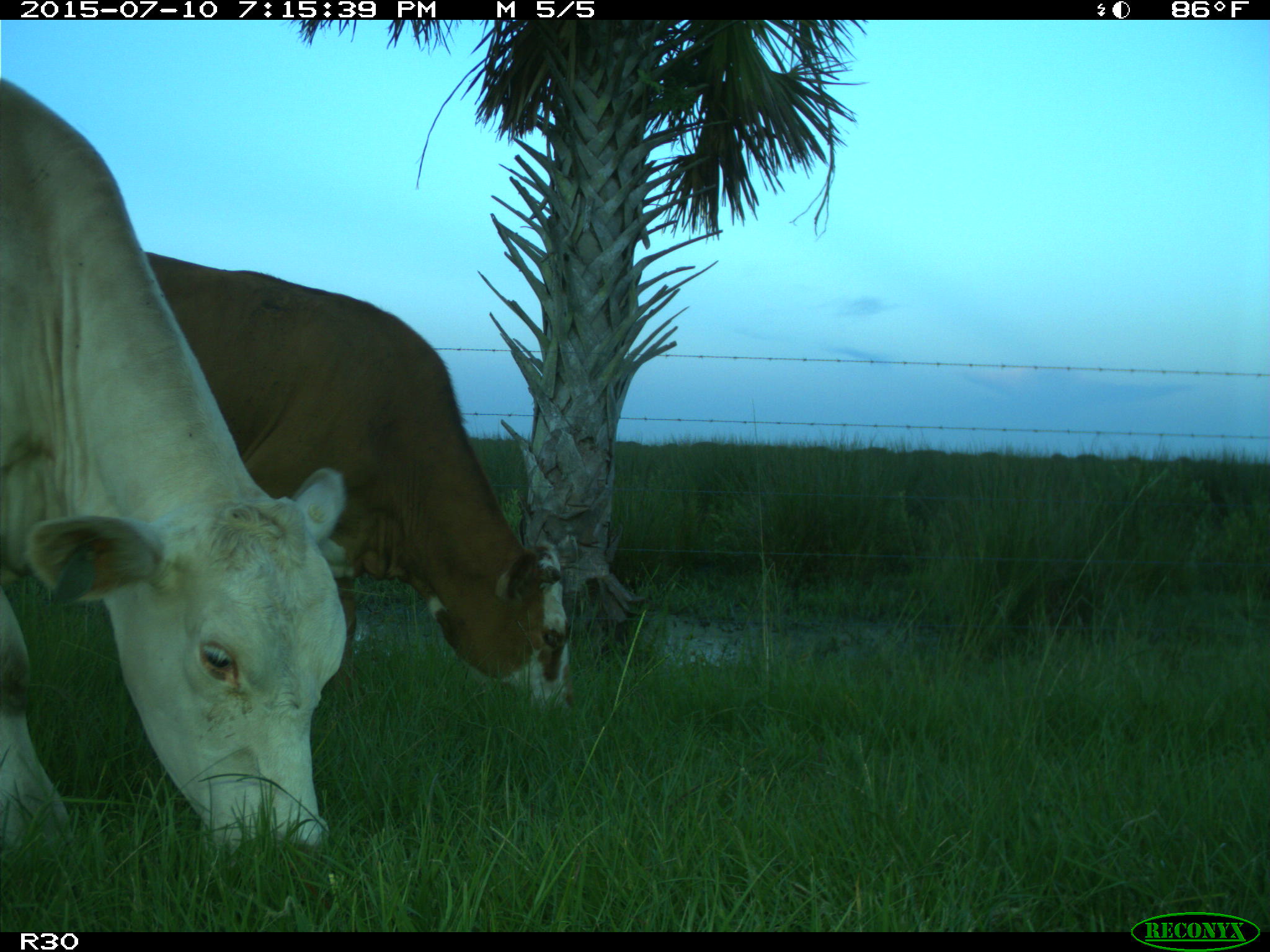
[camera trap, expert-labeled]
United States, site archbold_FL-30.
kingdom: Animalia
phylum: Chordata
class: Mammalia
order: Artiodactyla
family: Bovidae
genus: Bos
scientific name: Bos taurus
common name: domestic cow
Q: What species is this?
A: Bos taurus (domestic cow).